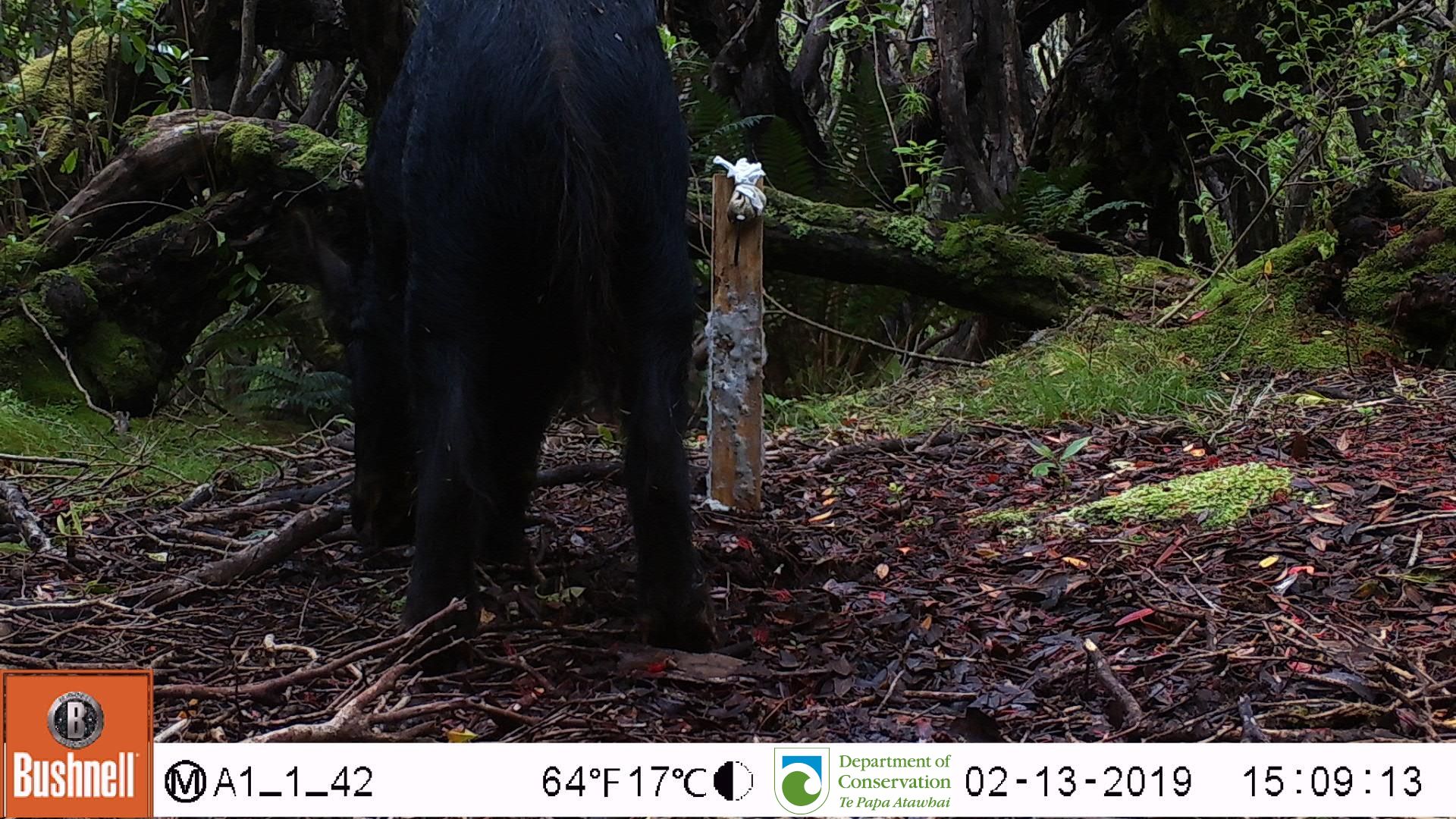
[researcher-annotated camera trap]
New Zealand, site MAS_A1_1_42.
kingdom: Animalia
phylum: Chordata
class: Mammalia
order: Artiodactyla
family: Suidae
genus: Sus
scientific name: Sus scrofa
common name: pig